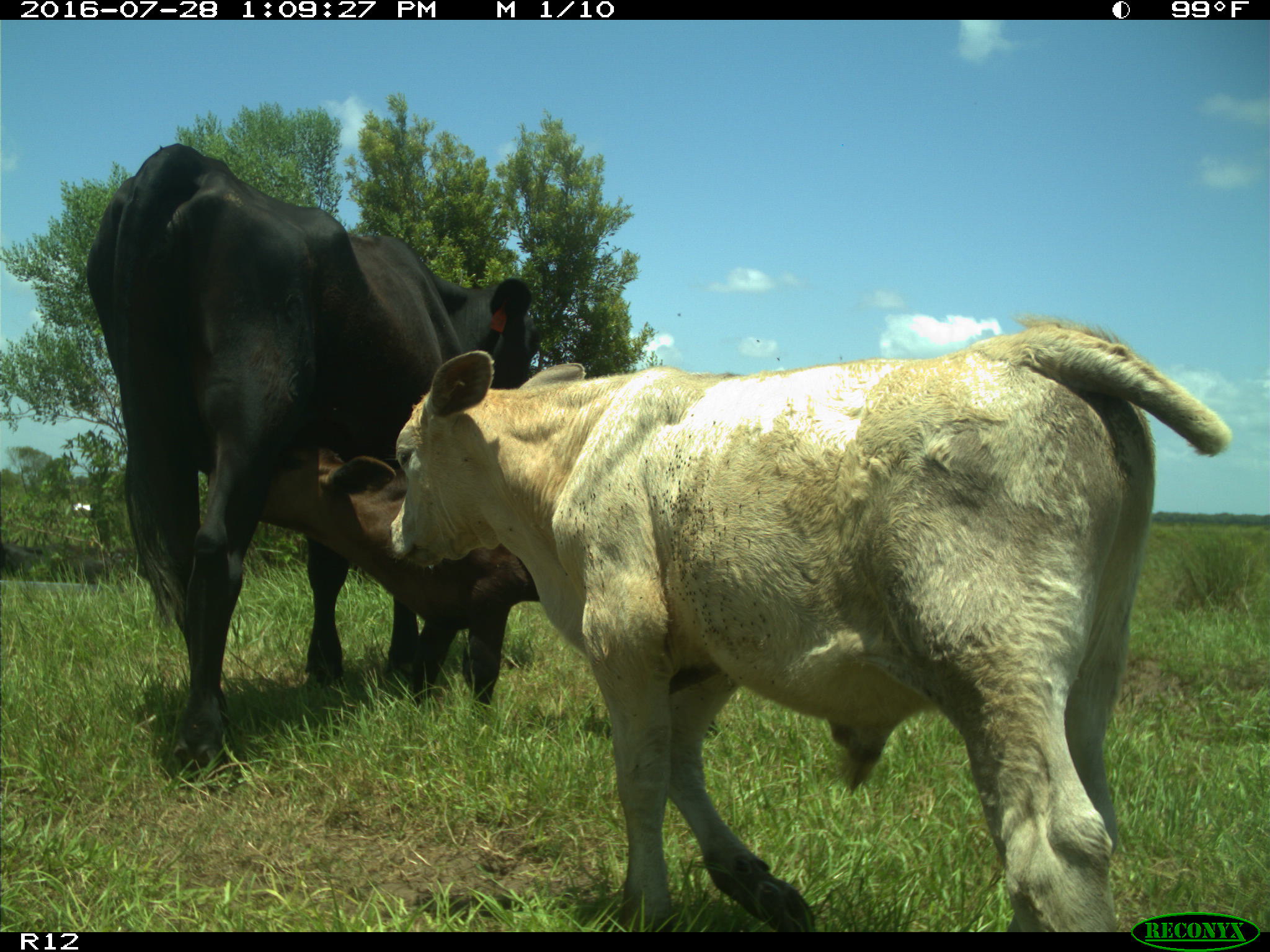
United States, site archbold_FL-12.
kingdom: Animalia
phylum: Chordata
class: Mammalia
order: Artiodactyla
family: Bovidae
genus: Bos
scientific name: Bos taurus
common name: domestic cow